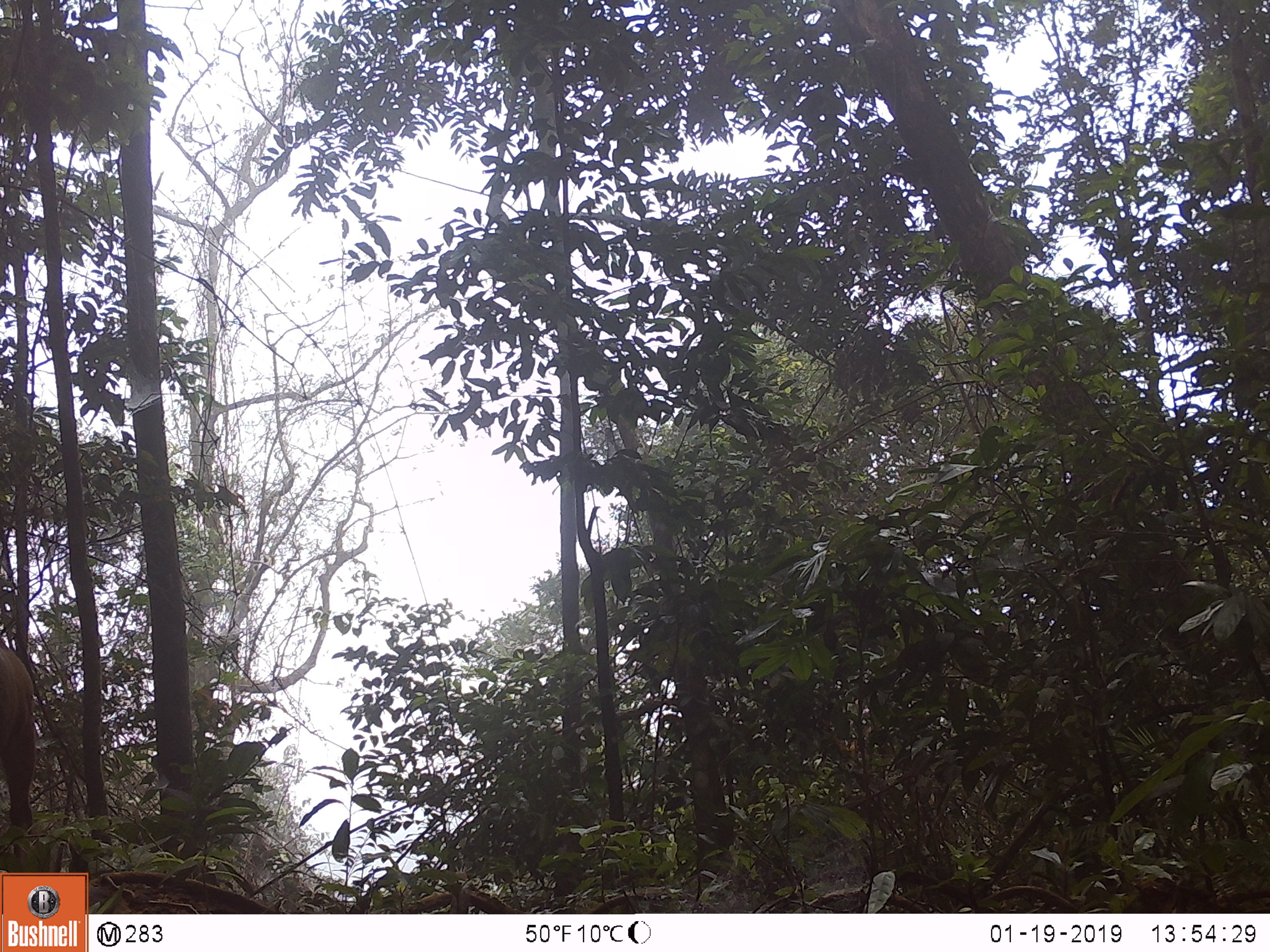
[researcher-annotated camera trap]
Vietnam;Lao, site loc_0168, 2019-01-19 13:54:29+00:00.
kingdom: Animalia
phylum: Chordata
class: Mammalia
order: Artiodactyla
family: Cervidae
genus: Muntiacus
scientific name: Muntiacus vuquangensis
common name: large-antlered muntjac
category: large antlered muntjac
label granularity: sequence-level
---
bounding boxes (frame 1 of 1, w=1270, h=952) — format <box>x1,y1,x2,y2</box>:
large antlered muntjac: <box>0,643,37,860</box>